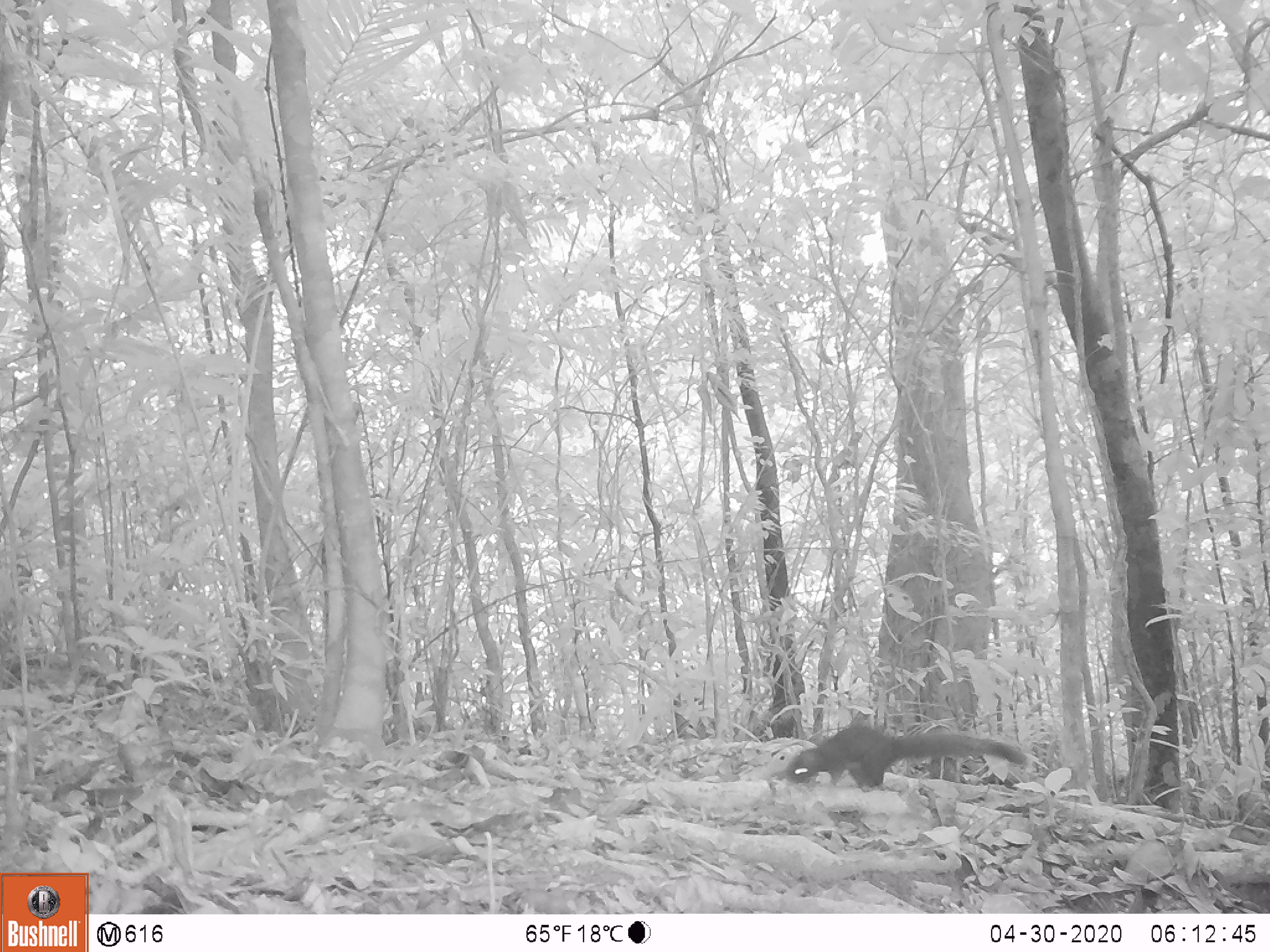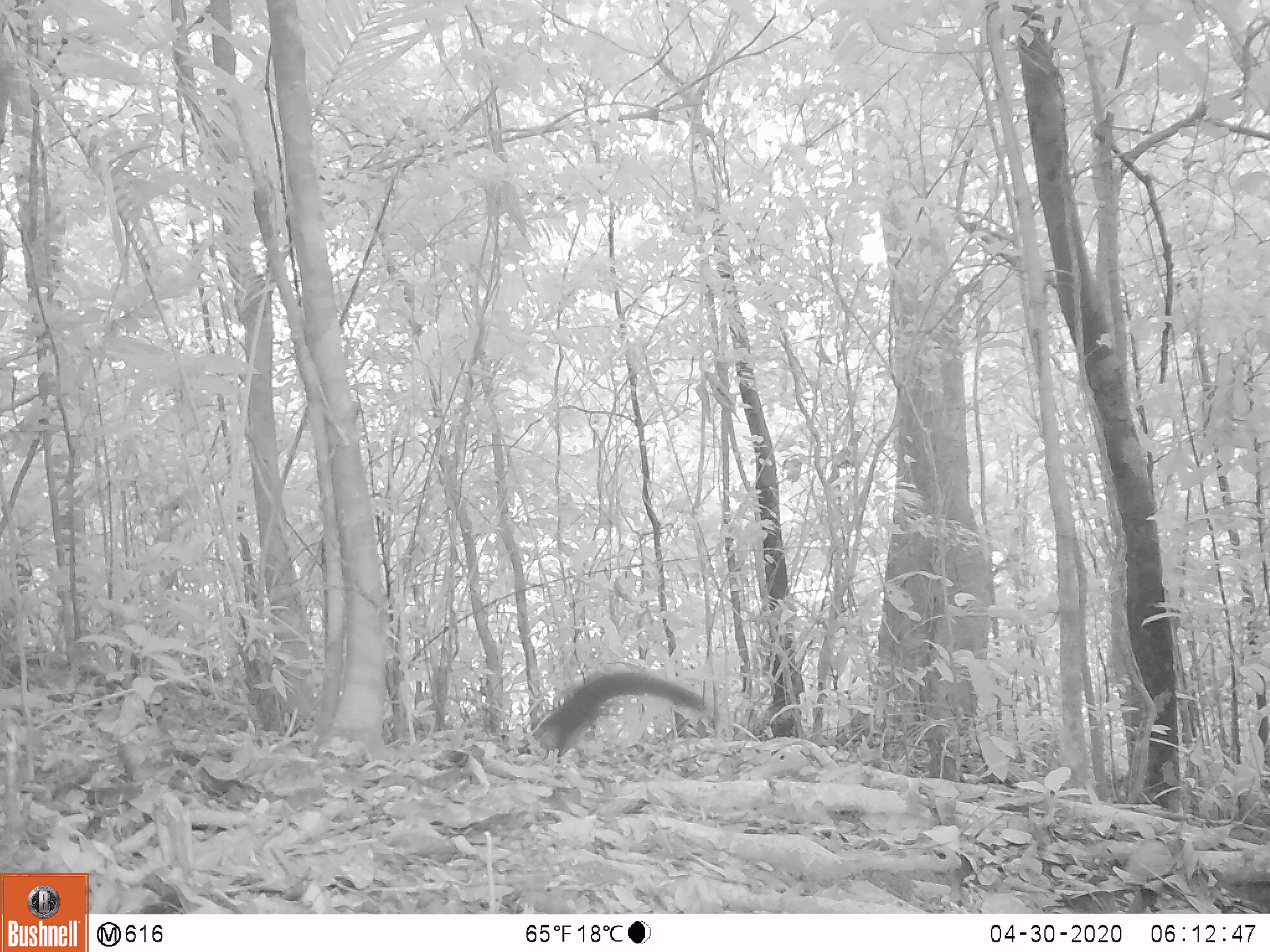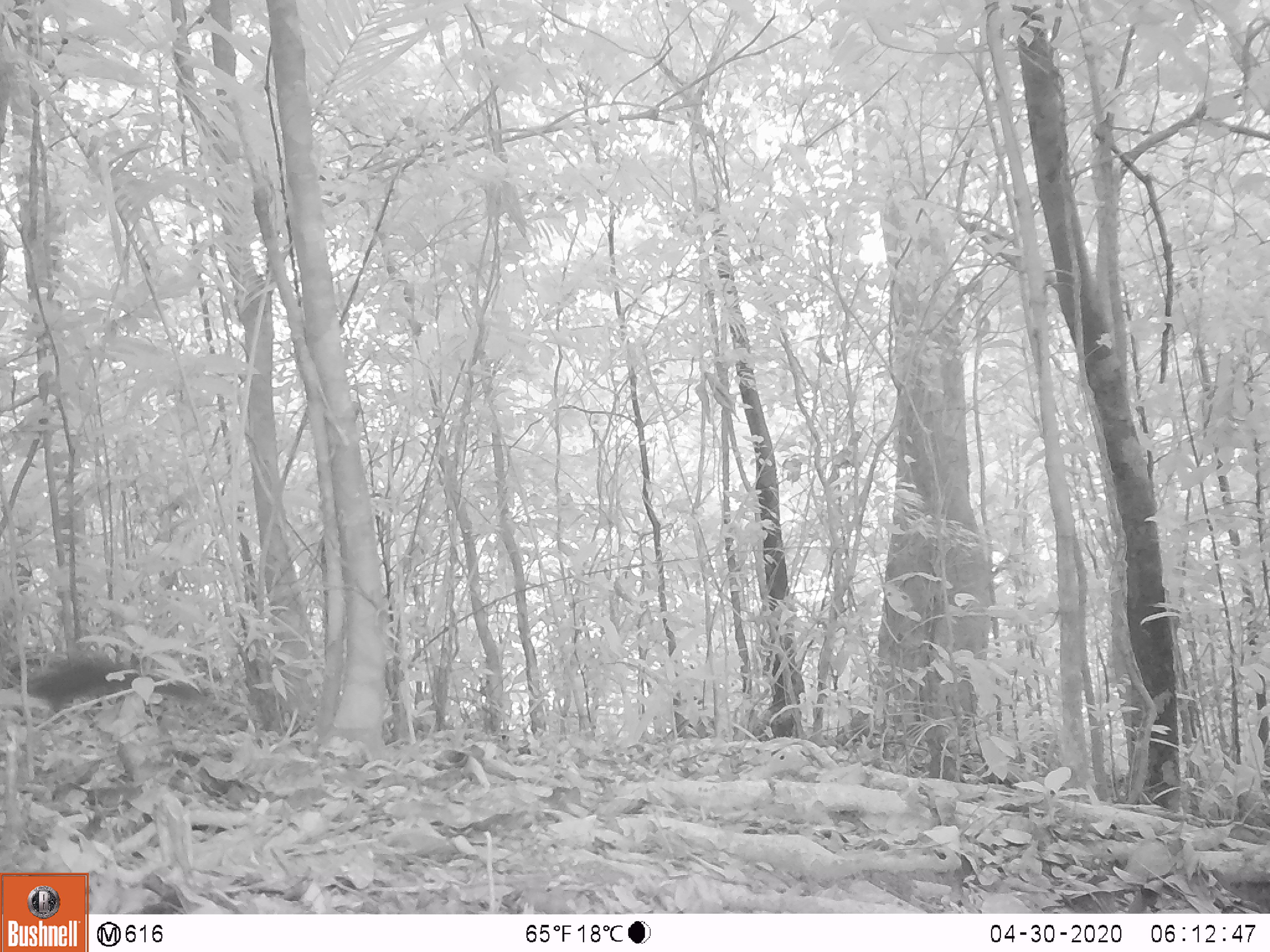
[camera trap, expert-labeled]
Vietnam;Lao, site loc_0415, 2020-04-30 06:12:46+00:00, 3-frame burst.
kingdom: Animalia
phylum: Chordata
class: Mammalia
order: Rodentia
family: Sciuridae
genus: Callosciurus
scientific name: Callosciurus erythraeus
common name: pallas's squirrel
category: pallass squirrel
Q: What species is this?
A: Pallass squirrel (pallas's squirrel) (Callosciurus erythraeus).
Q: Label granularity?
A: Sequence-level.